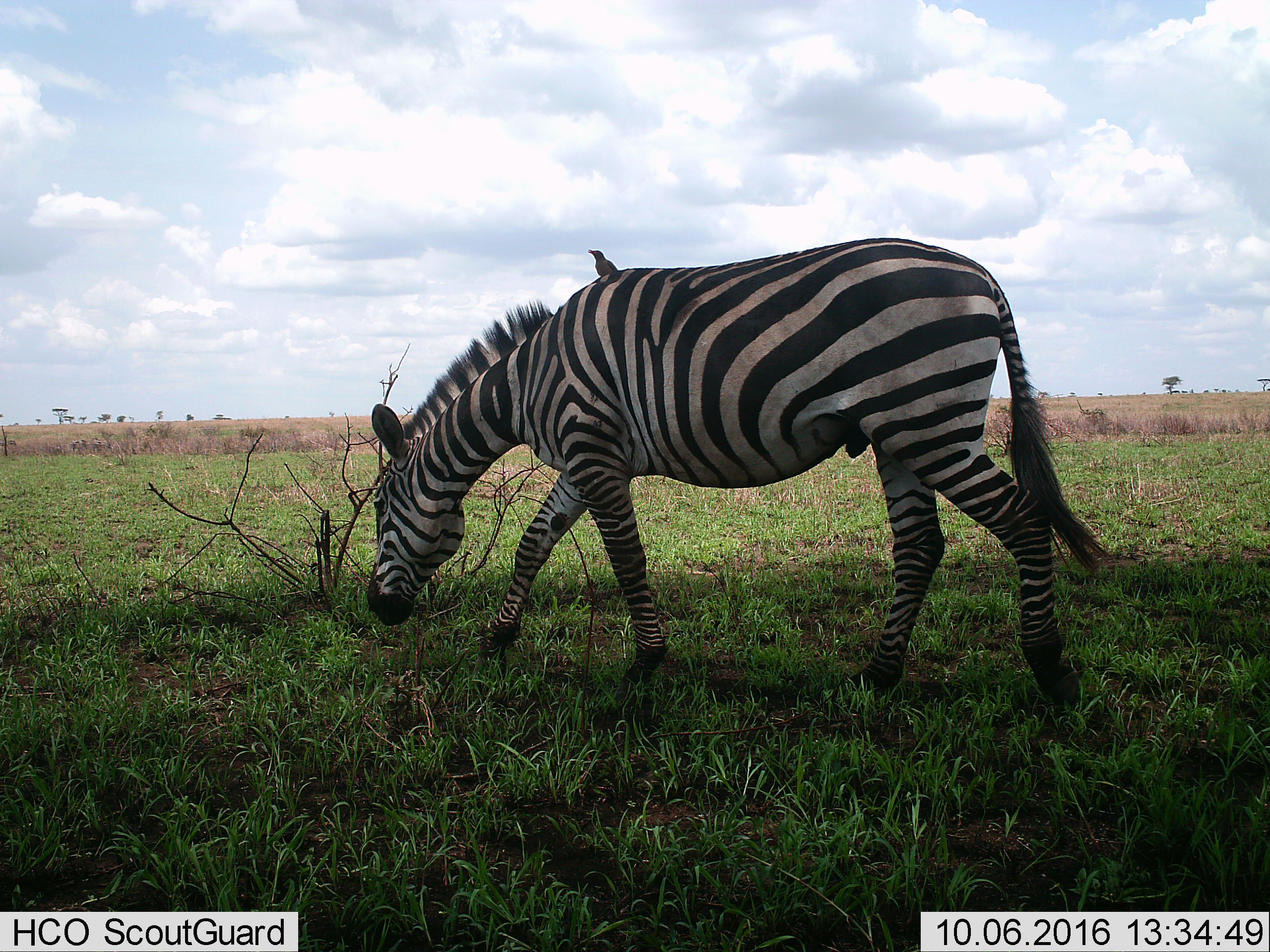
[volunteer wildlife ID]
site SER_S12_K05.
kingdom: Animalia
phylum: Chordata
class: Aves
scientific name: Aves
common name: bird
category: birdother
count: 1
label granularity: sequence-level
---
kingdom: Animalia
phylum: Chordata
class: Mammalia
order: Perissodactyla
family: Equidae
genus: Equus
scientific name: Equus quagga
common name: plains zebra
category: zebraplains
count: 1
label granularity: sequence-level